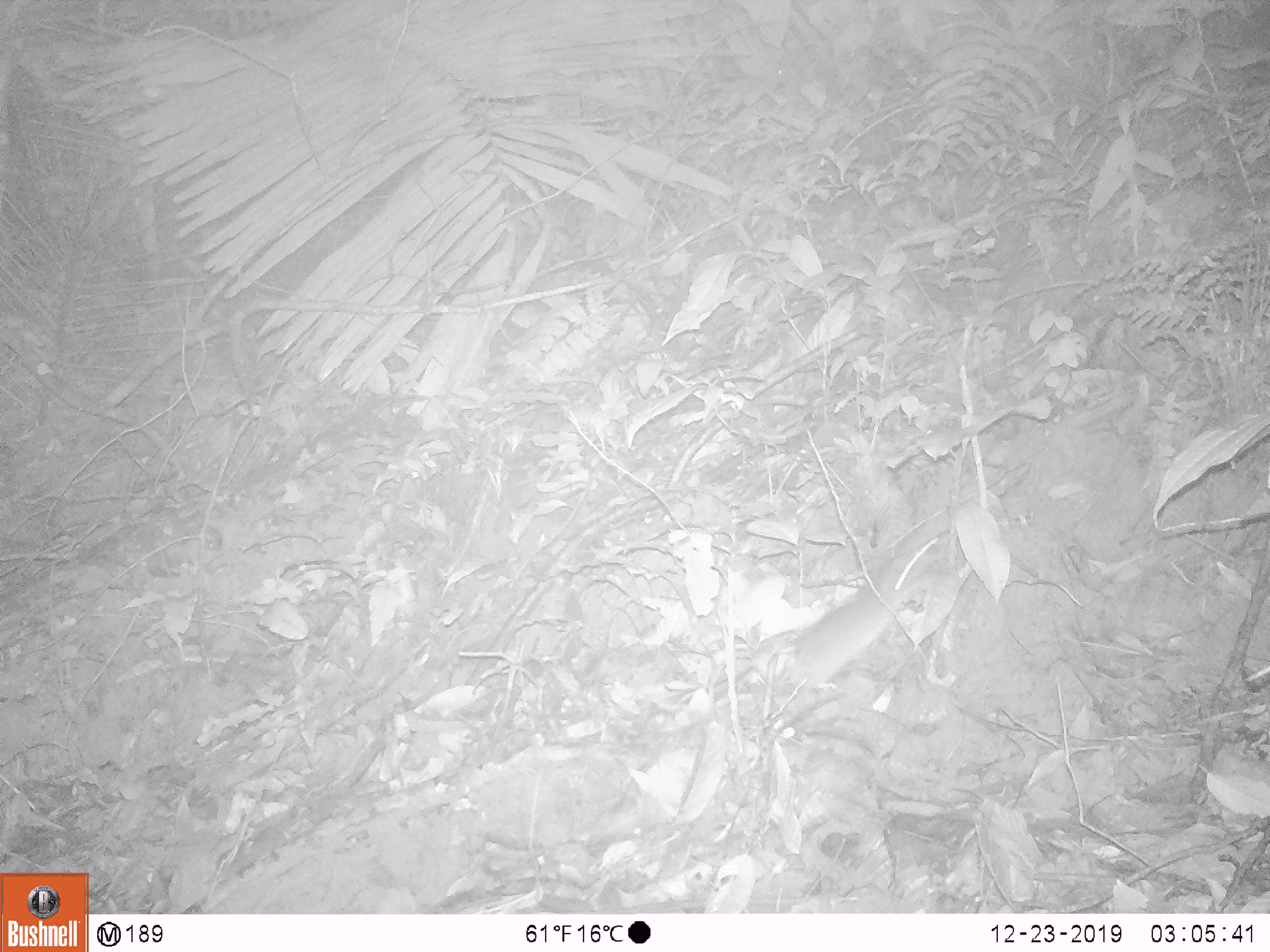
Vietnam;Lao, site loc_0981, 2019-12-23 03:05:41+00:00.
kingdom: Animalia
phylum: Chordata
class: Mammalia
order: Rodentia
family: Muridae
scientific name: Muridae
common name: old-world mice and rats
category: unidentified murid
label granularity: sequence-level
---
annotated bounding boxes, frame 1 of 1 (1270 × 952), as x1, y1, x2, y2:
unidentified murid: 782, 534, 950, 719